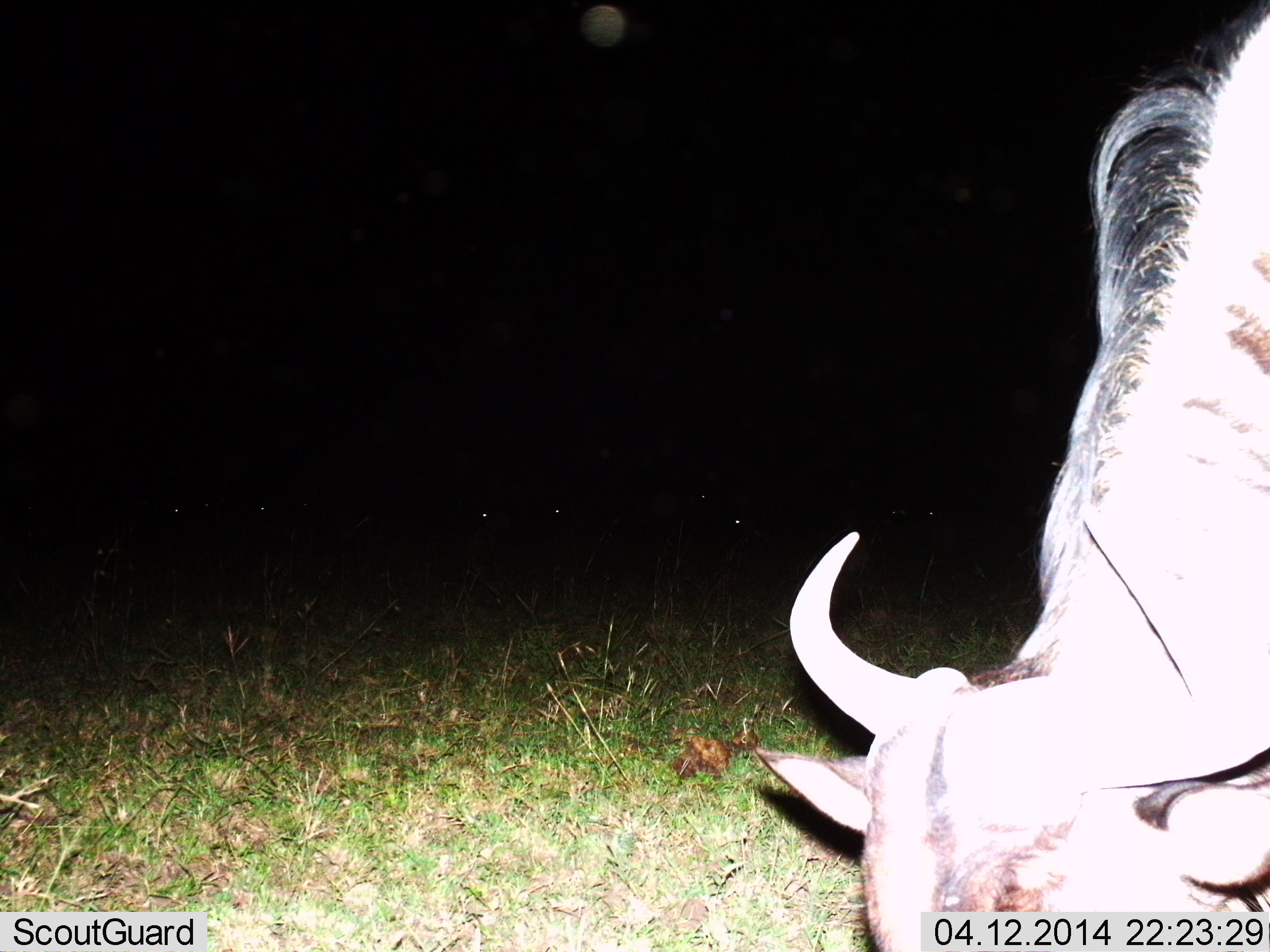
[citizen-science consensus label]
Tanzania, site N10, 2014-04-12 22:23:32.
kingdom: Animalia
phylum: Chordata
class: Mammalia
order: Artiodactyla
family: Bovidae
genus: Connochaetes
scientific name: Connochaetes taurinus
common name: blue wildebeest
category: wildebeest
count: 1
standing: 28%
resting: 2%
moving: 0%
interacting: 0%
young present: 0%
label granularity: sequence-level